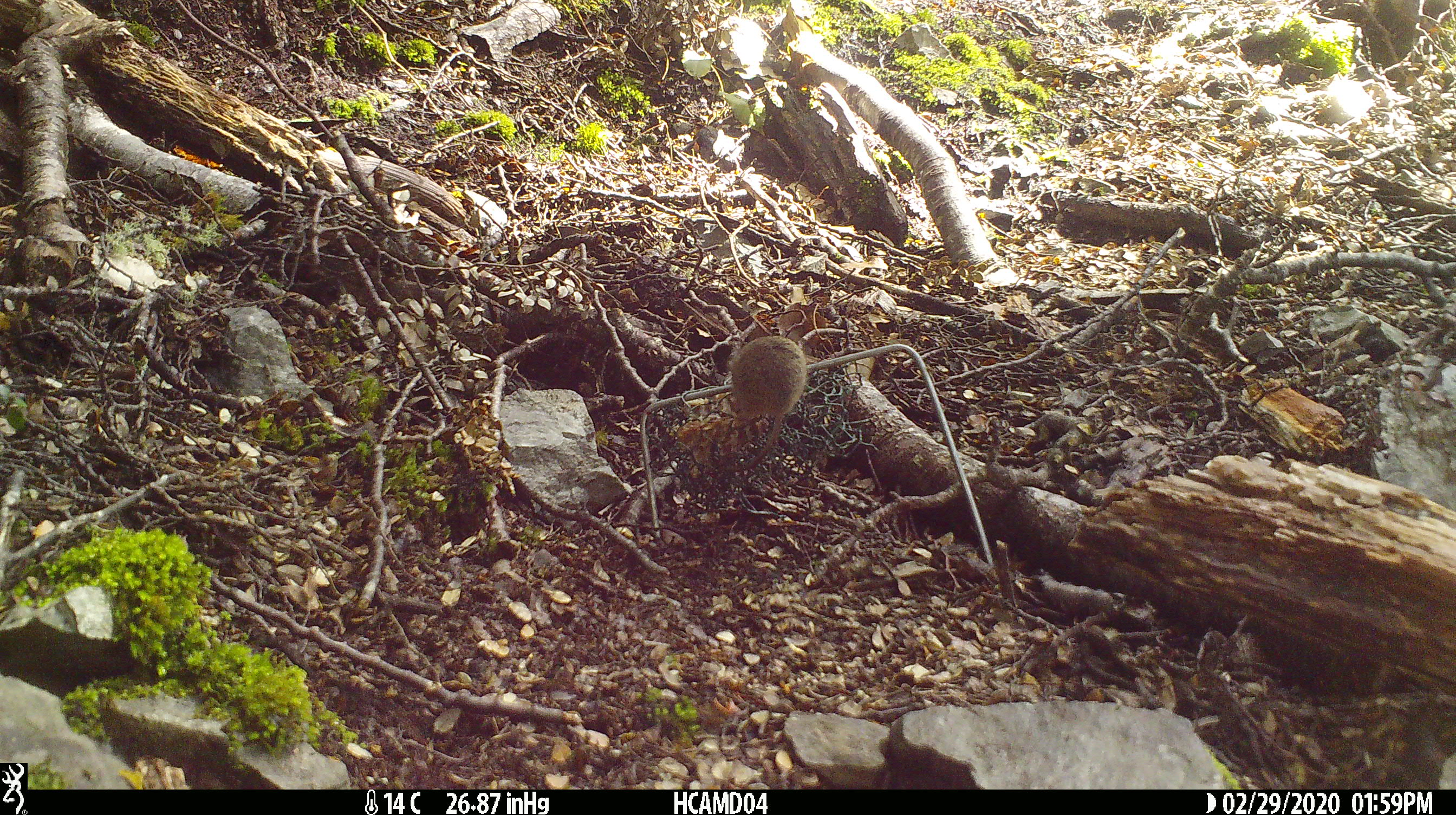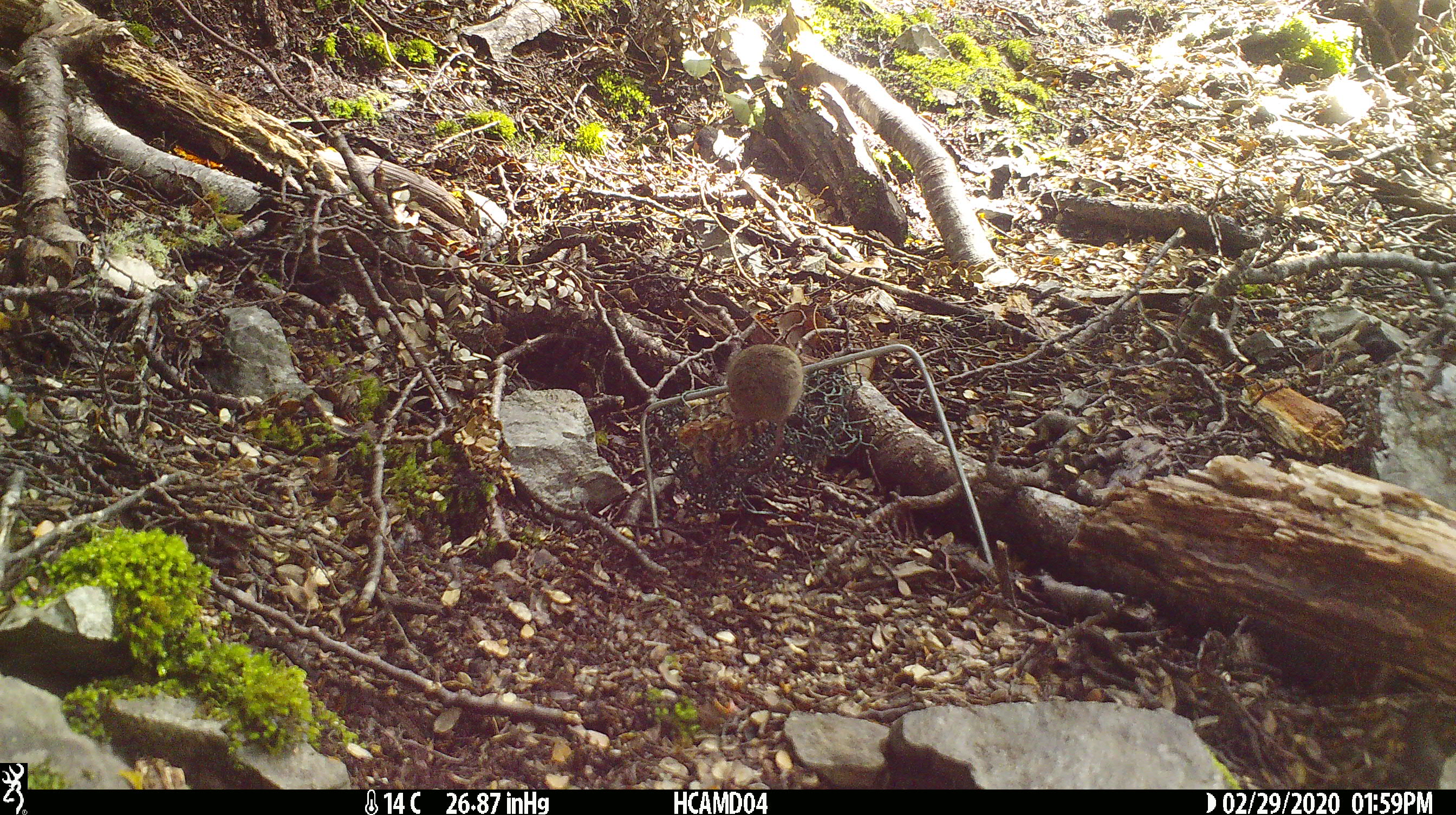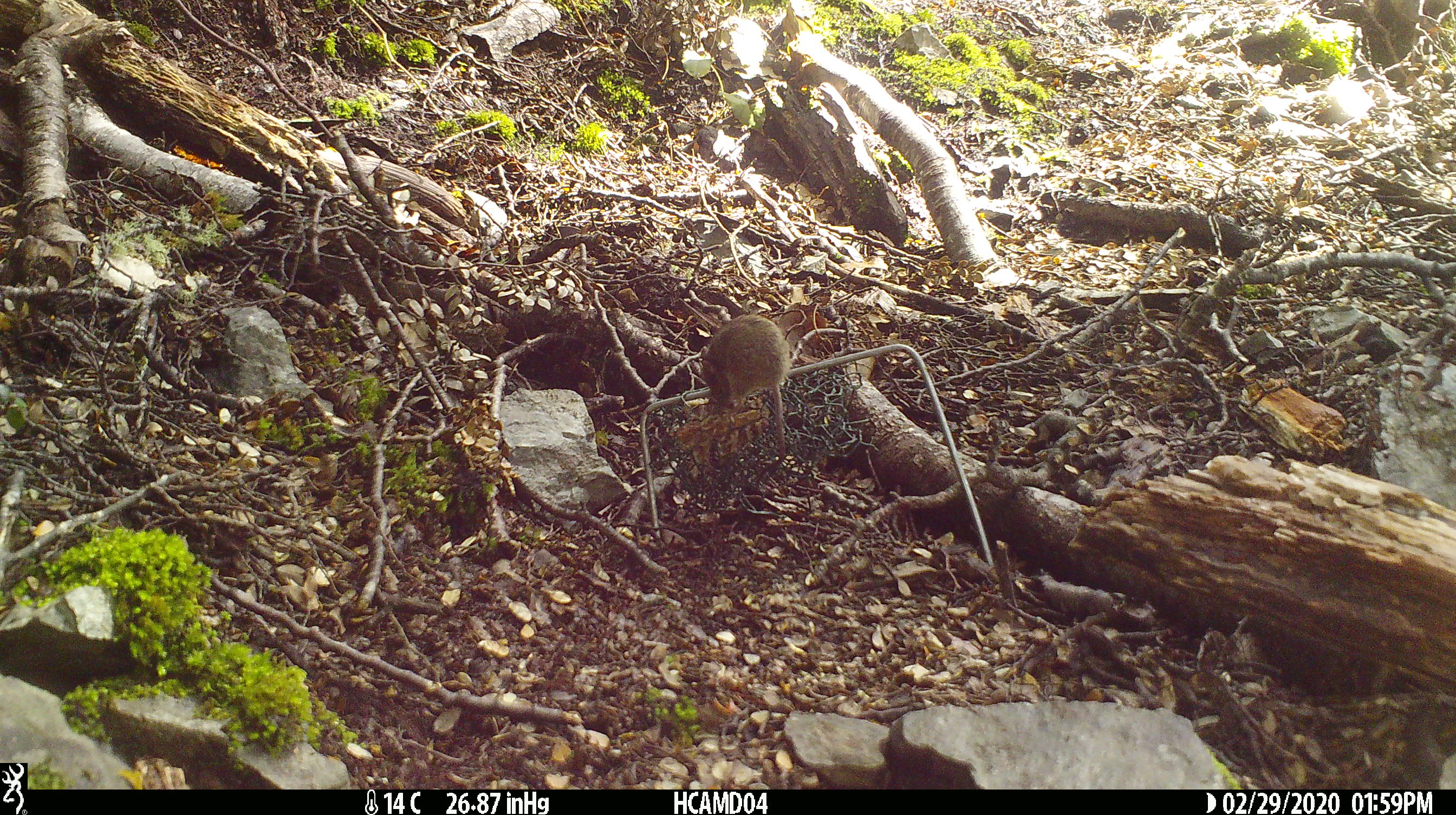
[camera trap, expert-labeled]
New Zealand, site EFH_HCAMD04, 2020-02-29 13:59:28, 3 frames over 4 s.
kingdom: Animalia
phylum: Chordata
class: Mammalia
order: Rodentia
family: Muridae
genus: Mus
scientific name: Mus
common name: mouse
Mouse (Mus).